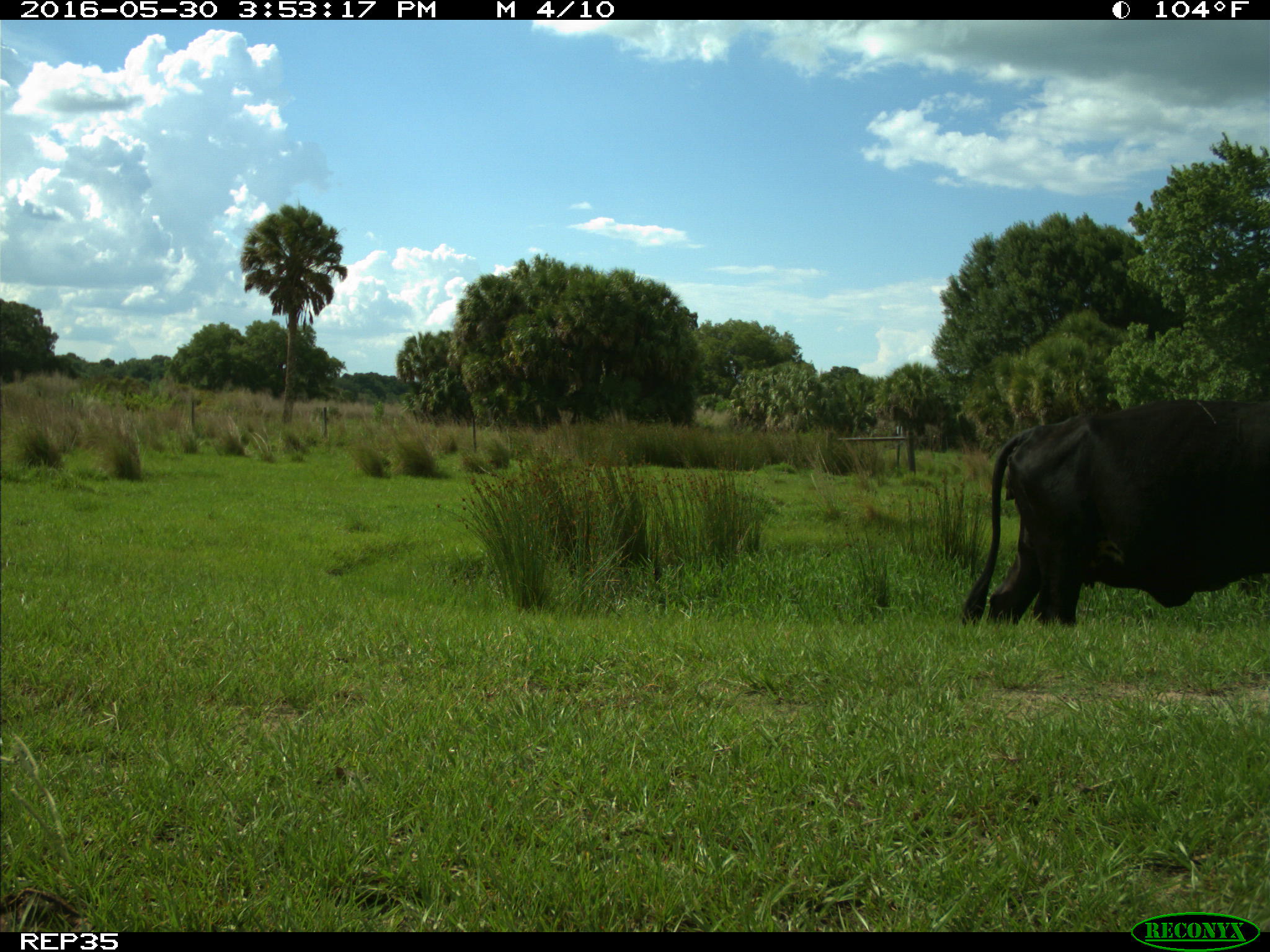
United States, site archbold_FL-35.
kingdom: Animalia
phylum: Chordata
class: Mammalia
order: Artiodactyla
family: Bovidae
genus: Bos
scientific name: Bos taurus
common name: domestic cow